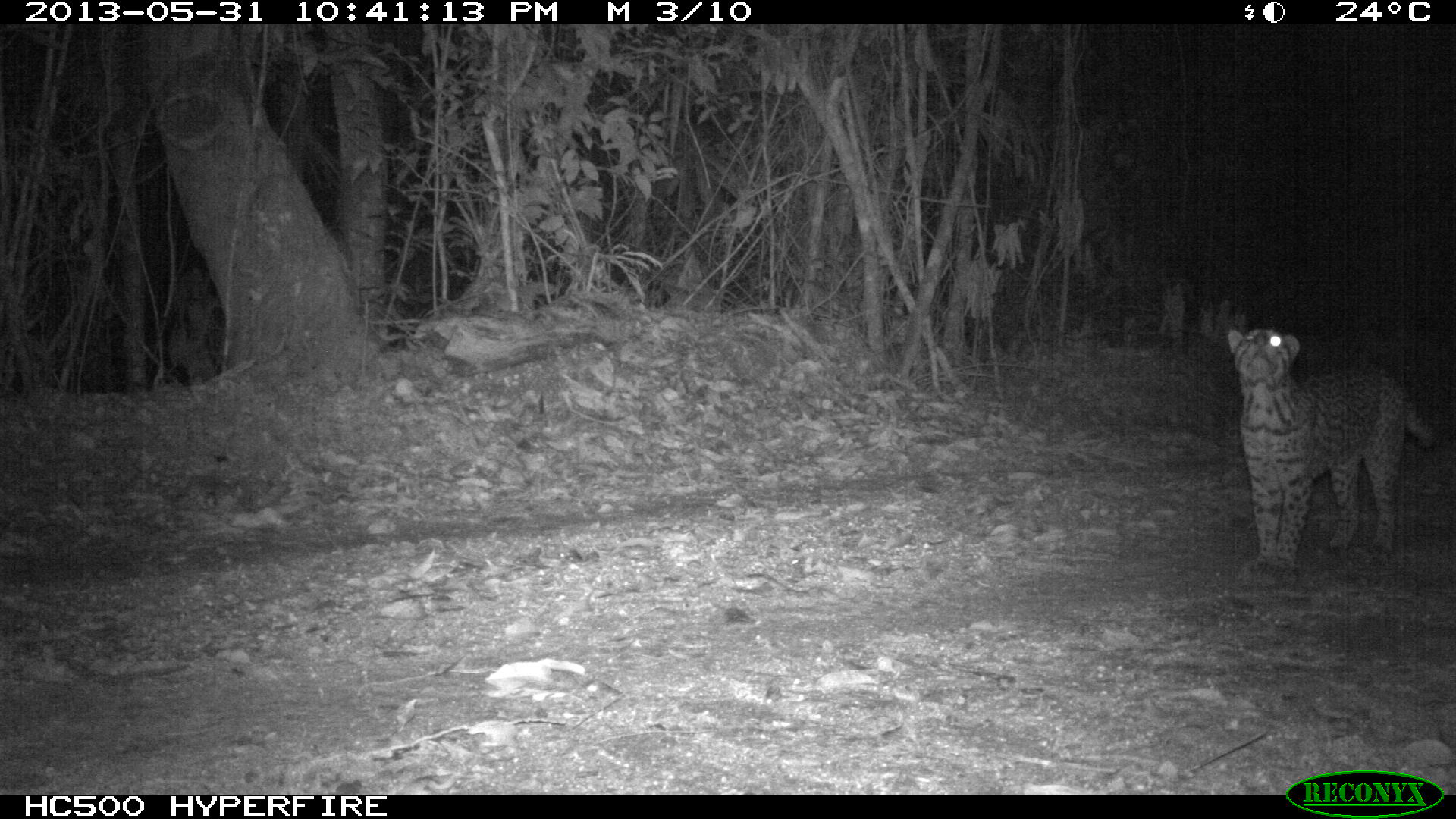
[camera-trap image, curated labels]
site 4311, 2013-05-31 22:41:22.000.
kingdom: Animalia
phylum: Chordata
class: Mammalia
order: Carnivora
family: Felidae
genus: Leopardus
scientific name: Leopardus pardalis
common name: ocelot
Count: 1.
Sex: female.